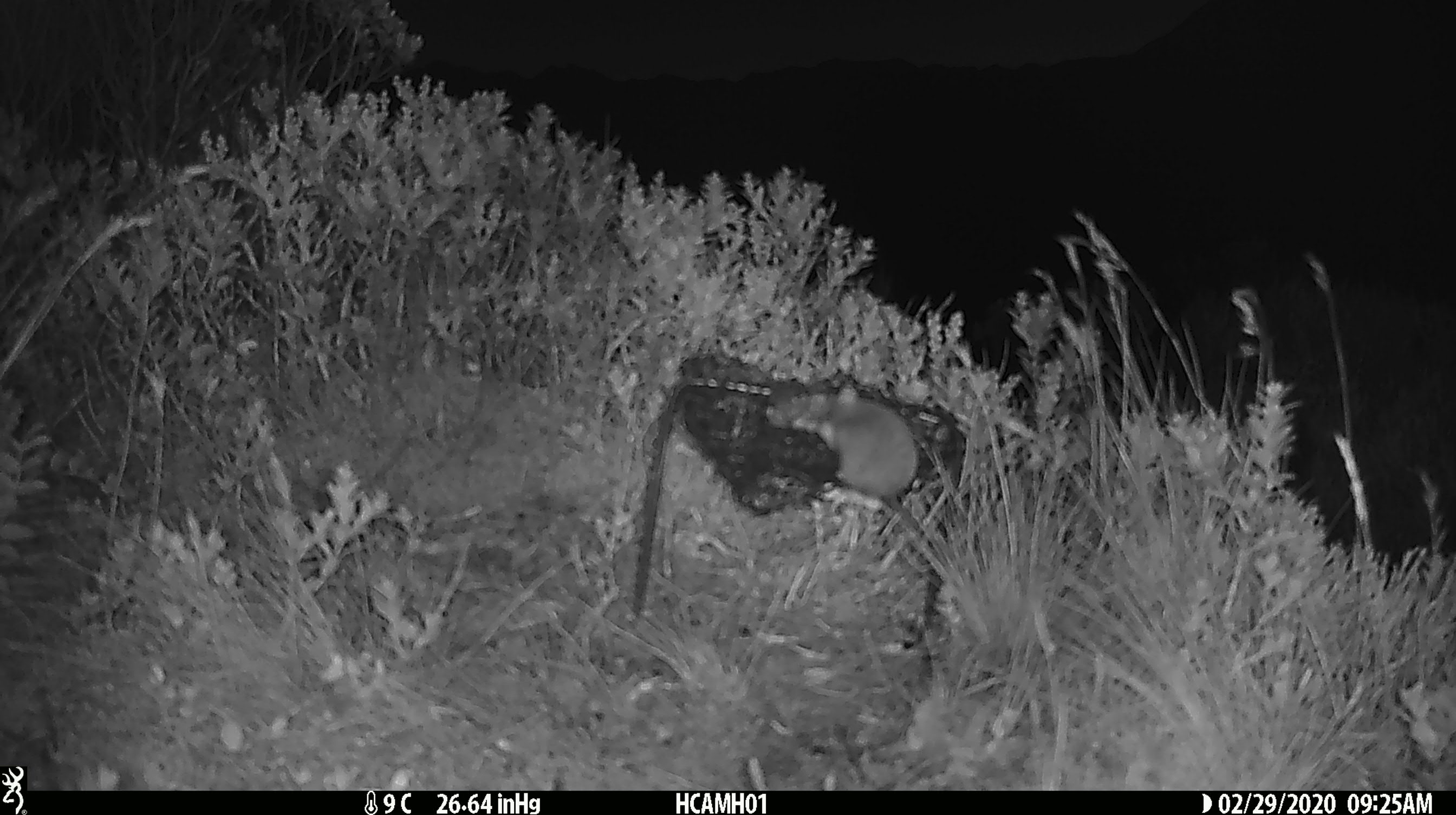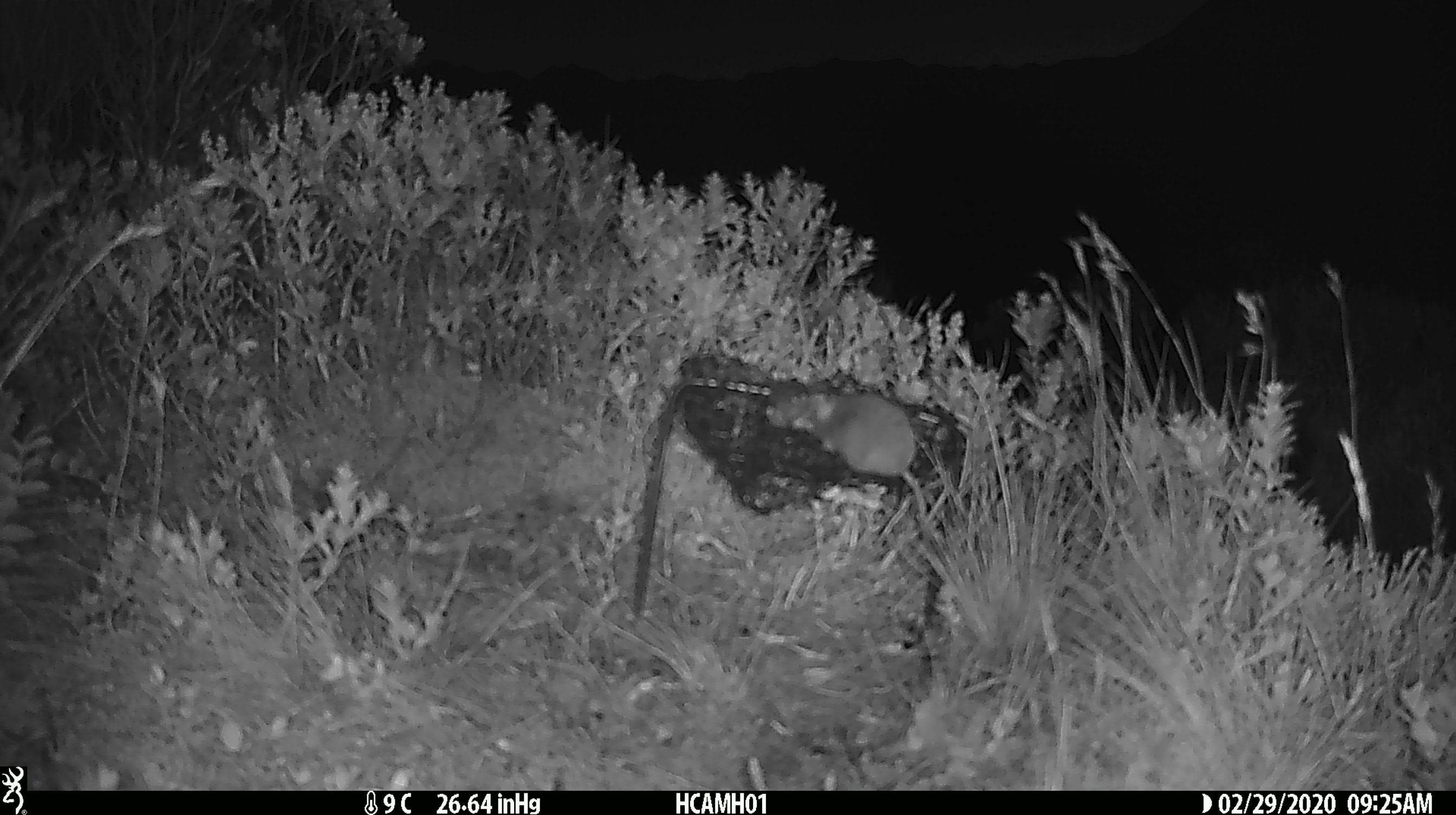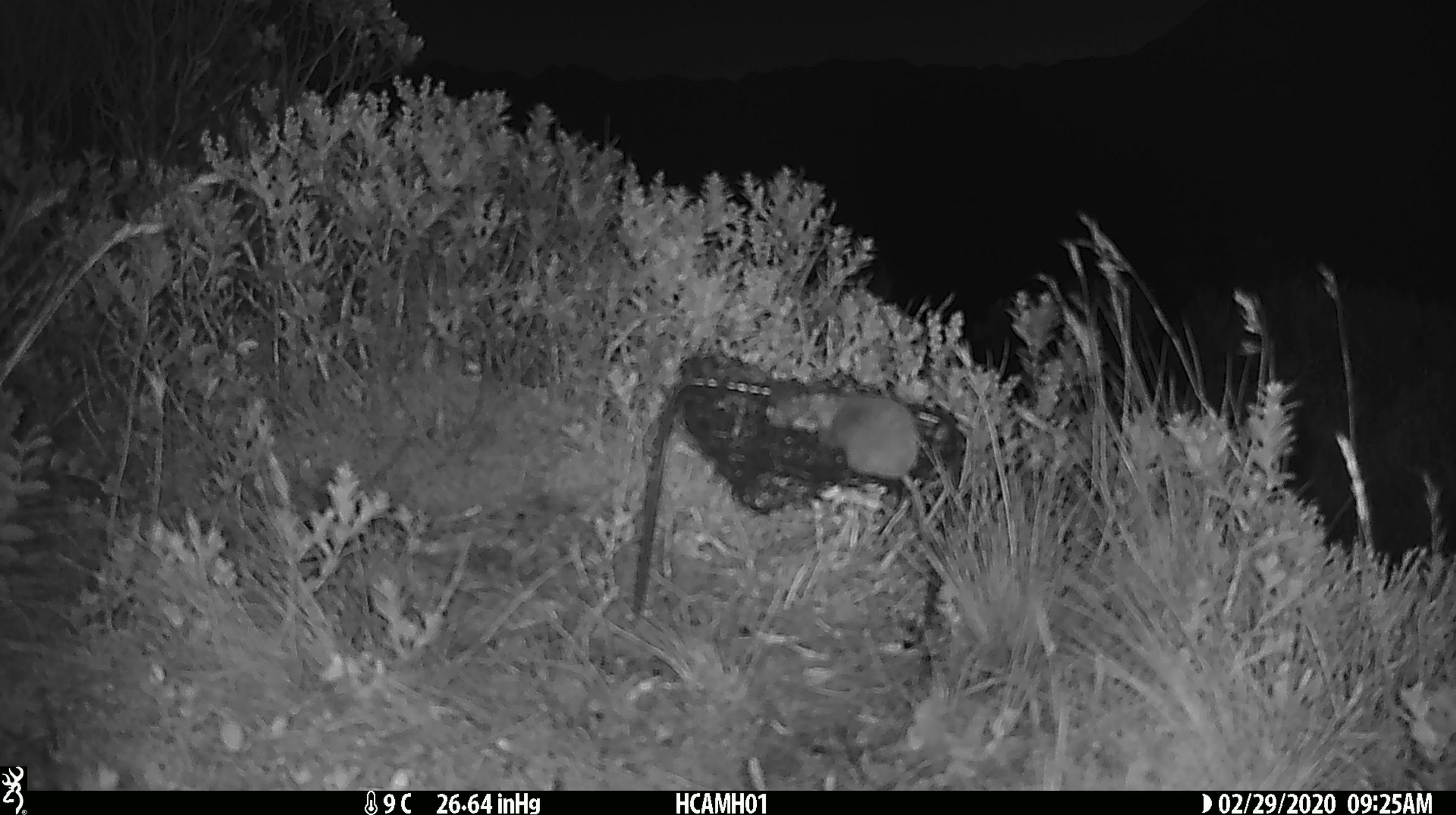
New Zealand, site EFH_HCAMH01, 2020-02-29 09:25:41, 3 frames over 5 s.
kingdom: Animalia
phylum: Chordata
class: Mammalia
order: Rodentia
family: Muridae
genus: Mus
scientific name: Mus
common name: mouse